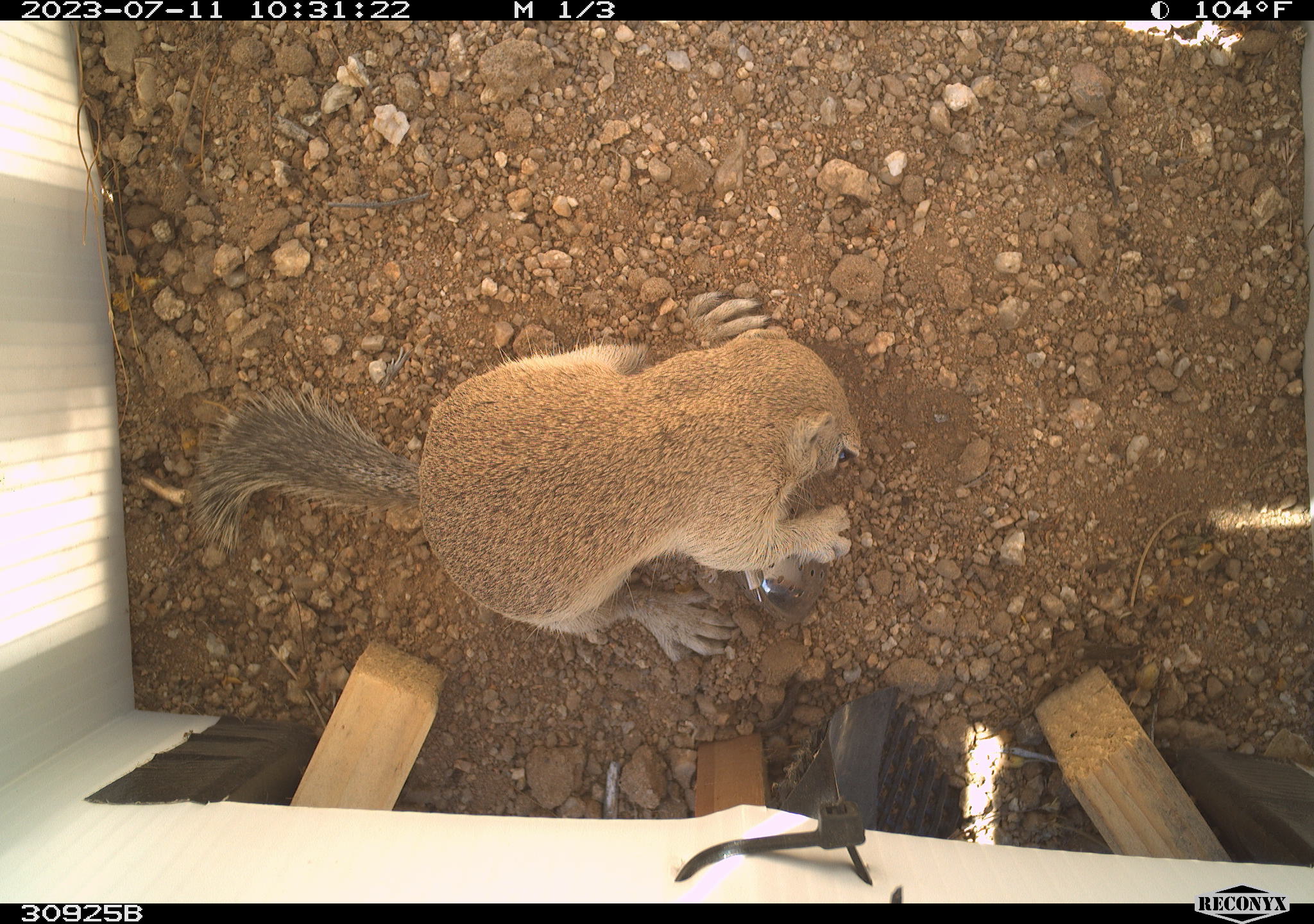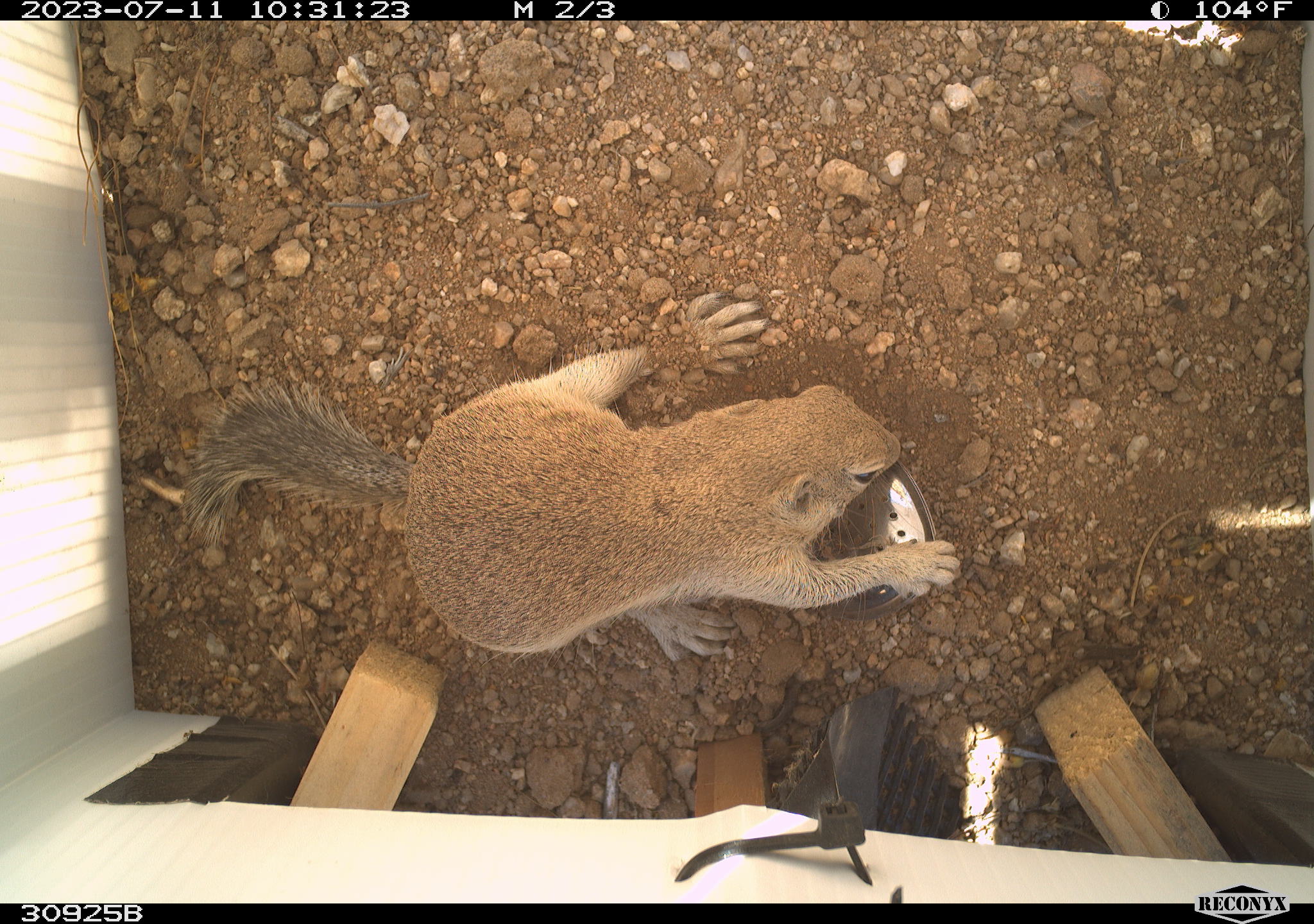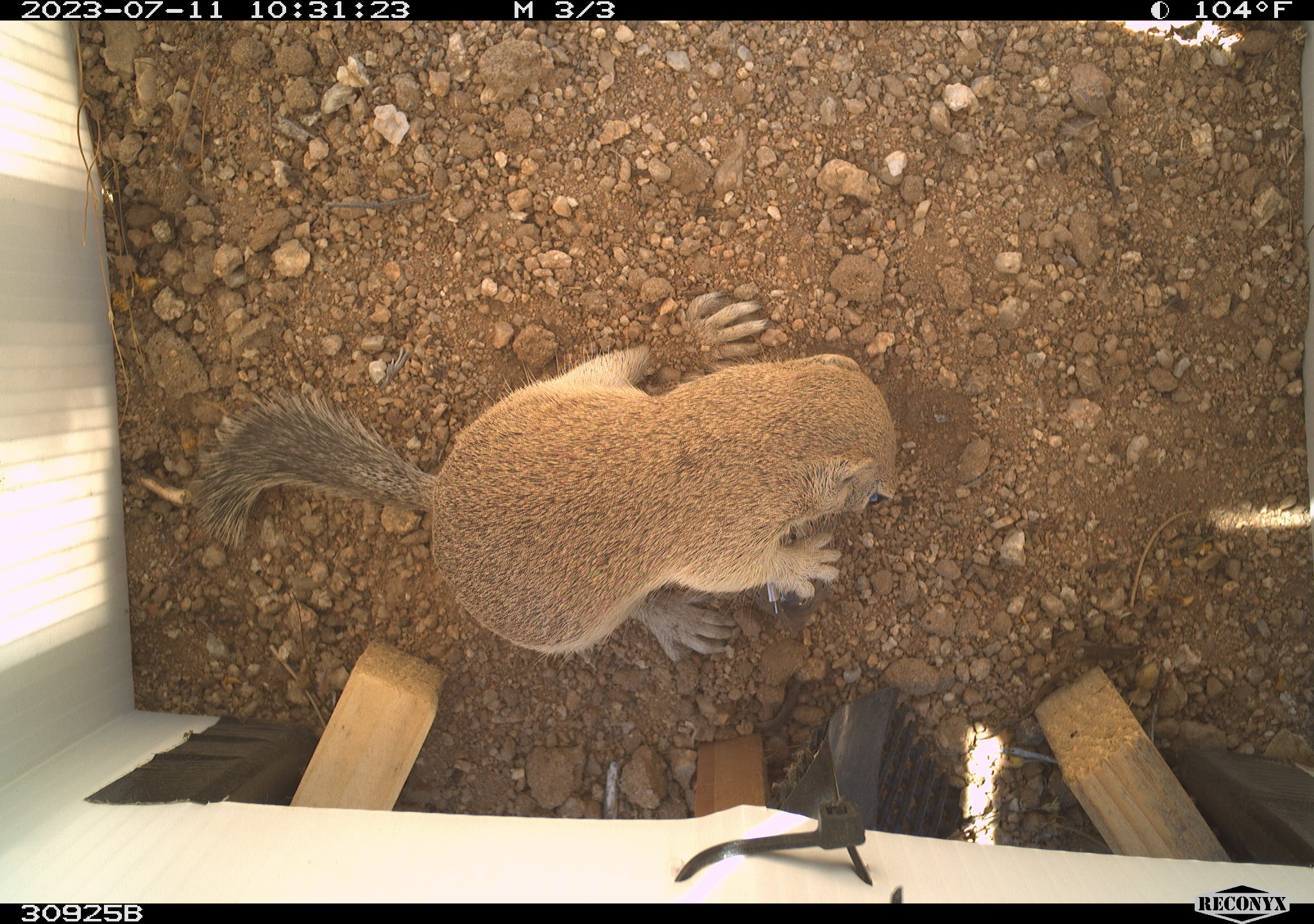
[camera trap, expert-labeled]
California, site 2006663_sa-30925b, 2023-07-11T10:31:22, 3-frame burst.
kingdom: Animalia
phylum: Chordata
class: Mammalia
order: Rodentia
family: Sciuridae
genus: Xerospermophilus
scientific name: Xerospermophilus mohavensis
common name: mohave ground squirrel